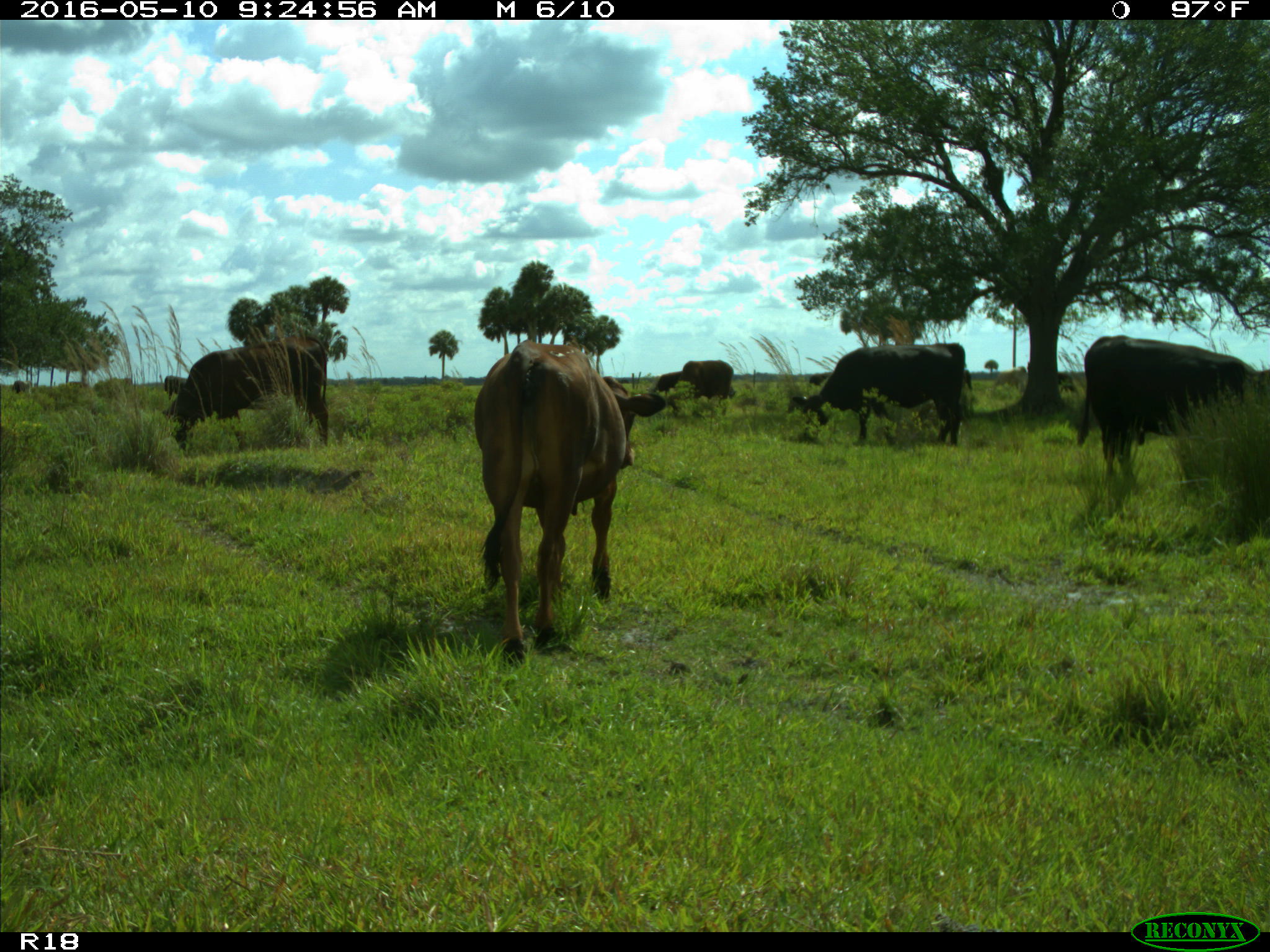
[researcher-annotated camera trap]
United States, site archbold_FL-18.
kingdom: Animalia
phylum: Chordata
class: Mammalia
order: Artiodactyla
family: Bovidae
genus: Bos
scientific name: Bos taurus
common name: domestic cow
Bos taurus (domestic cow).